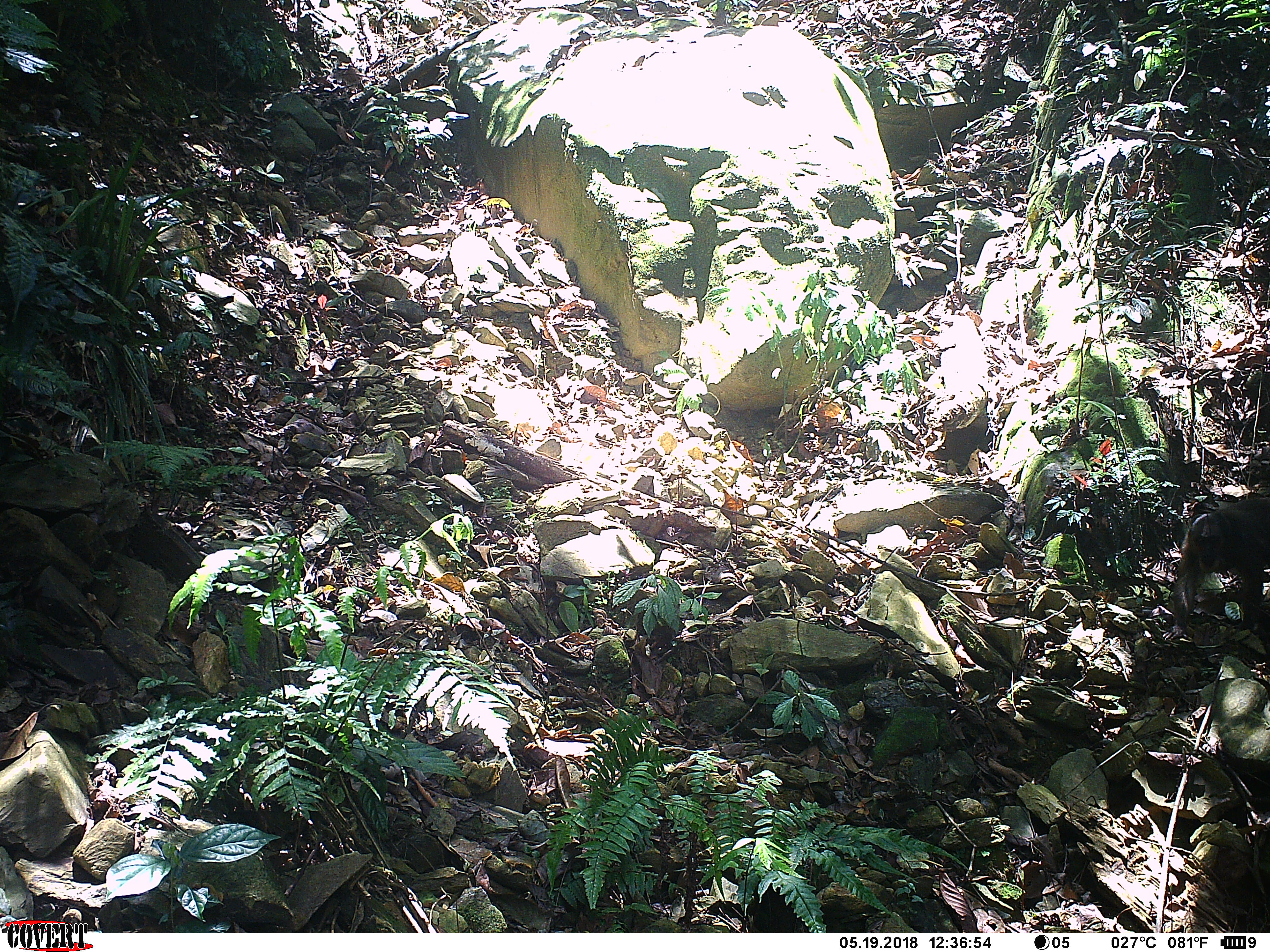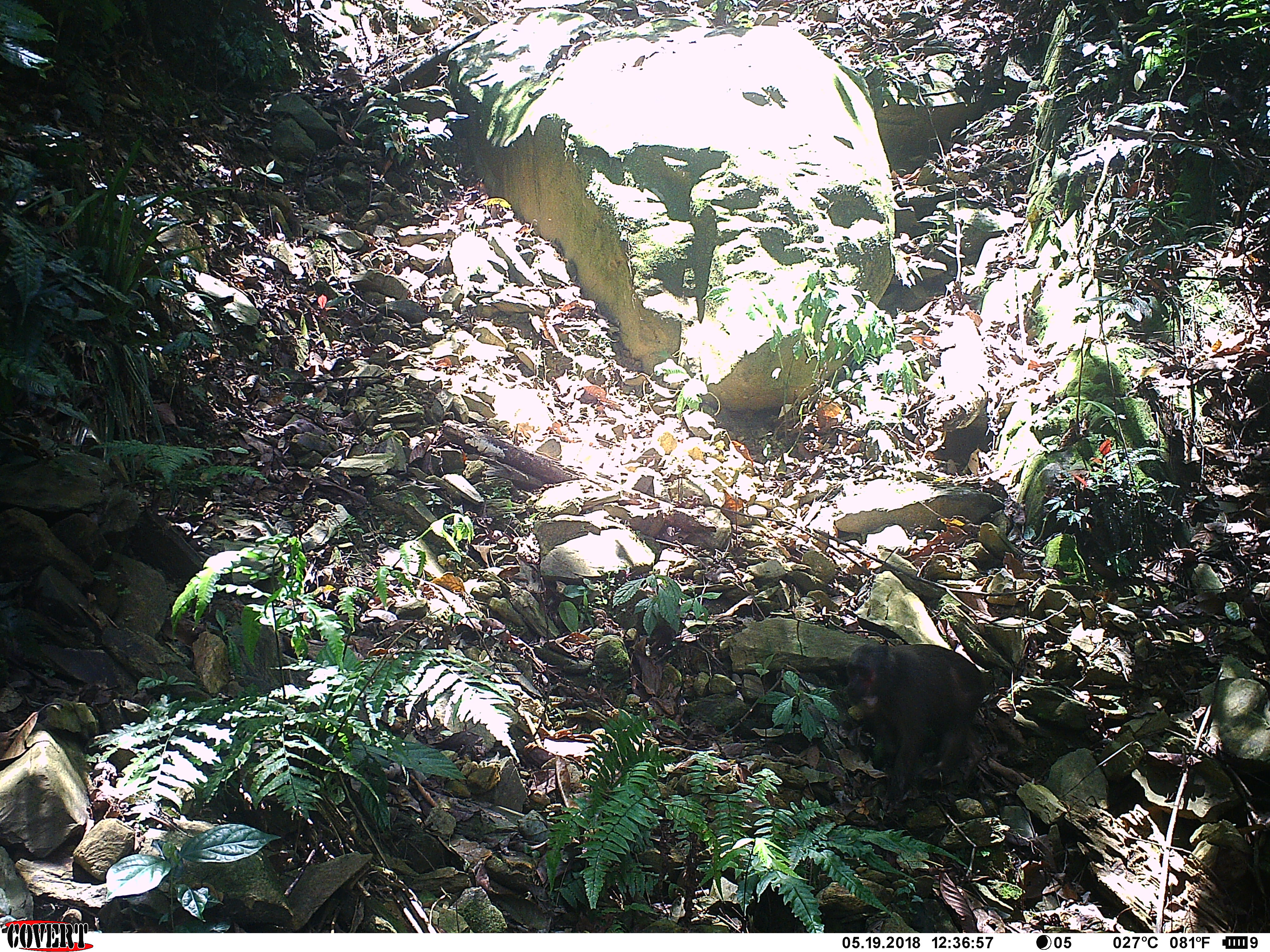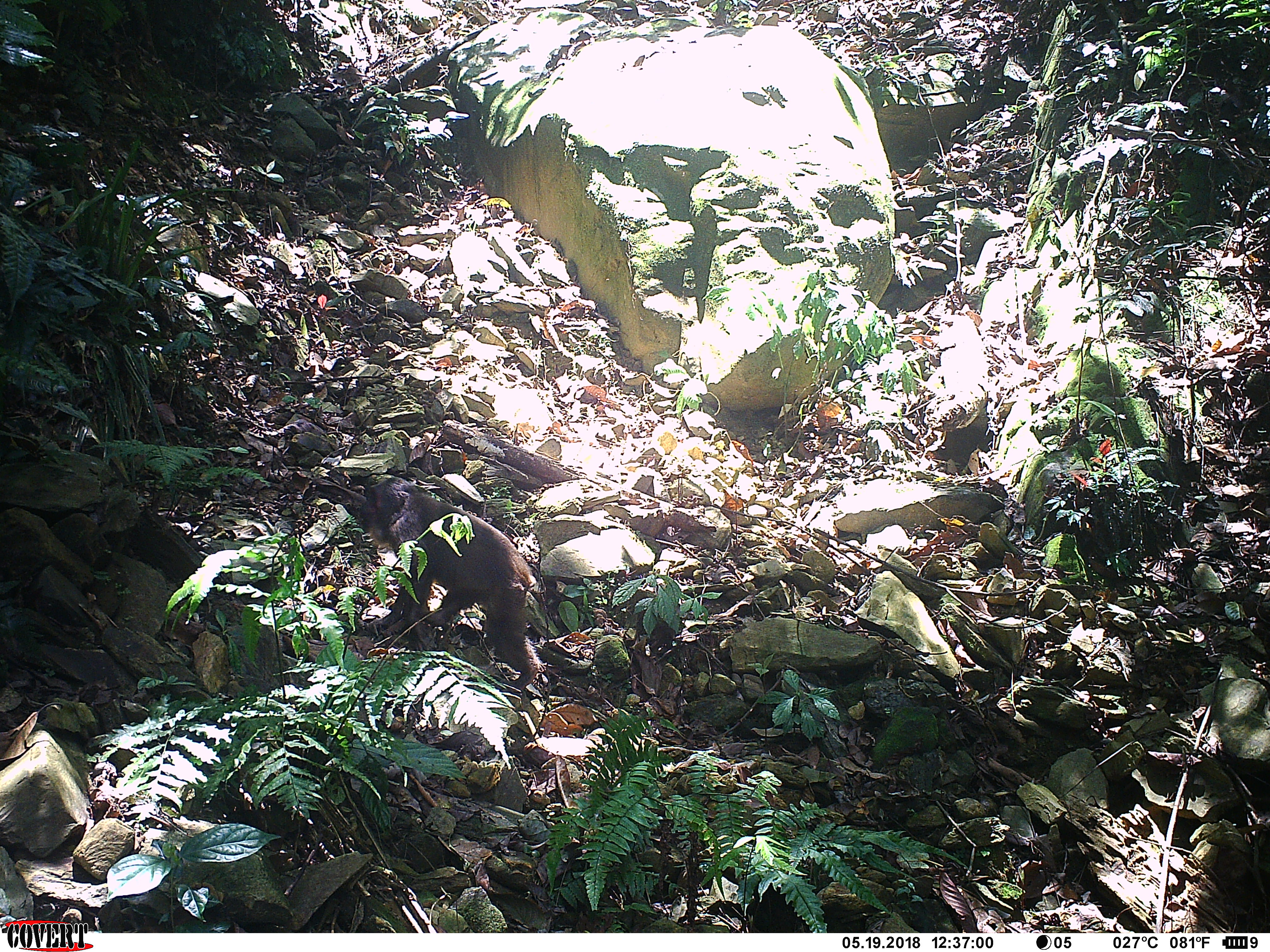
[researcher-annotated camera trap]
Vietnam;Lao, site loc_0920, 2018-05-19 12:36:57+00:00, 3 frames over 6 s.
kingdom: Animalia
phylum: Chordata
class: Mammalia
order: Primates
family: Cercopithecidae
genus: Macaca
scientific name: Macaca arctoides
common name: stump-tailed macaque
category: stump tailed macaque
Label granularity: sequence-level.